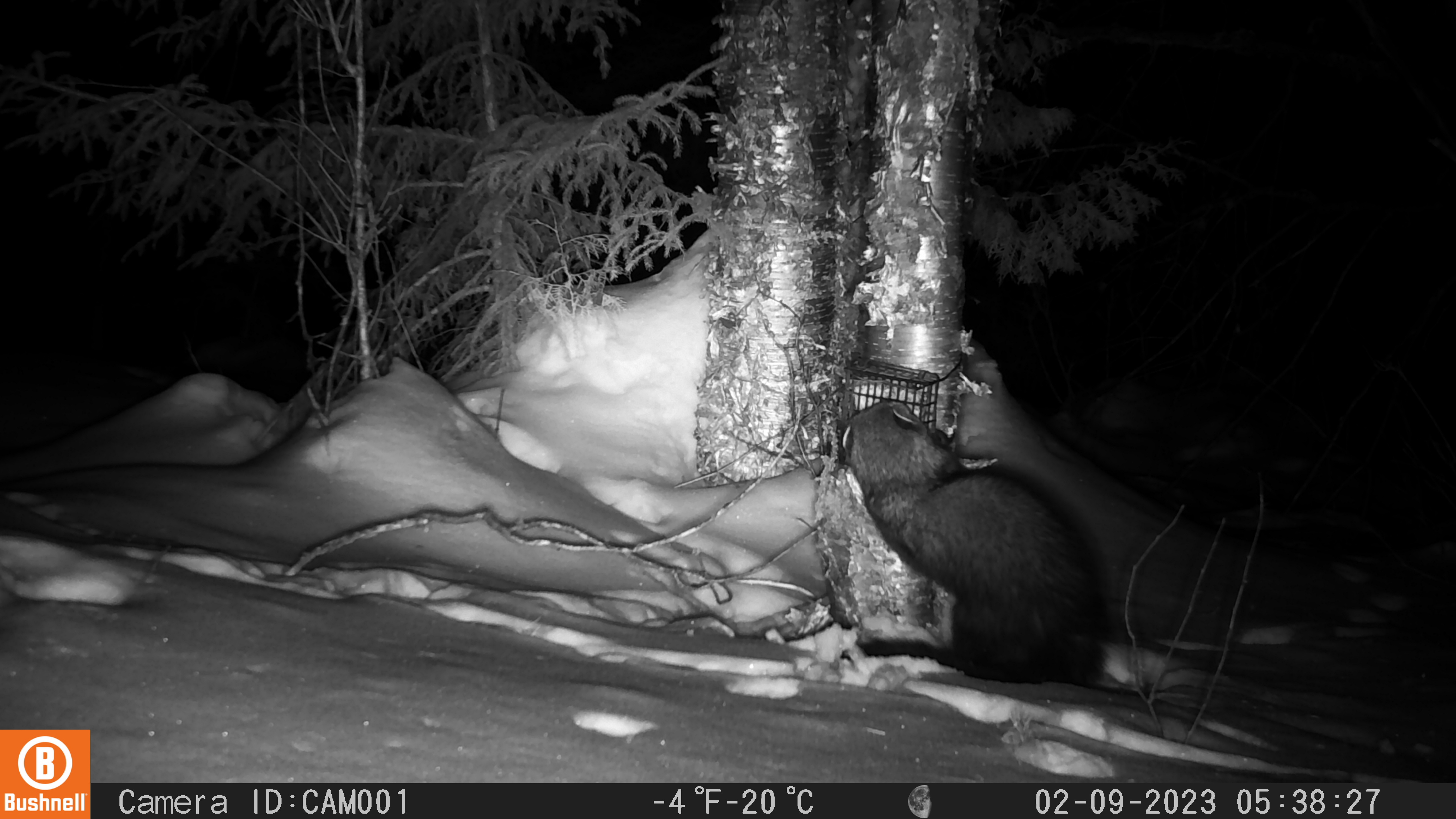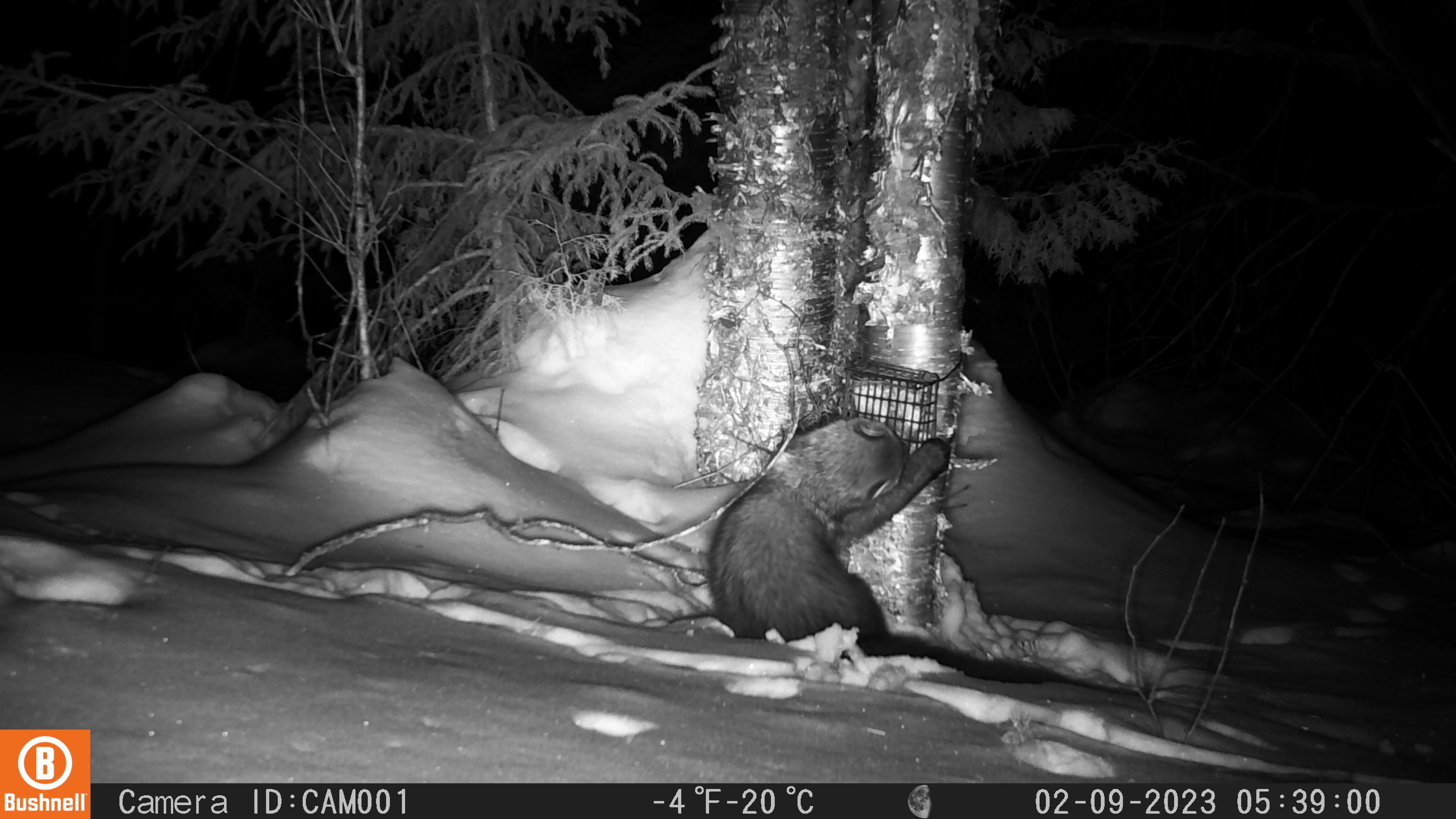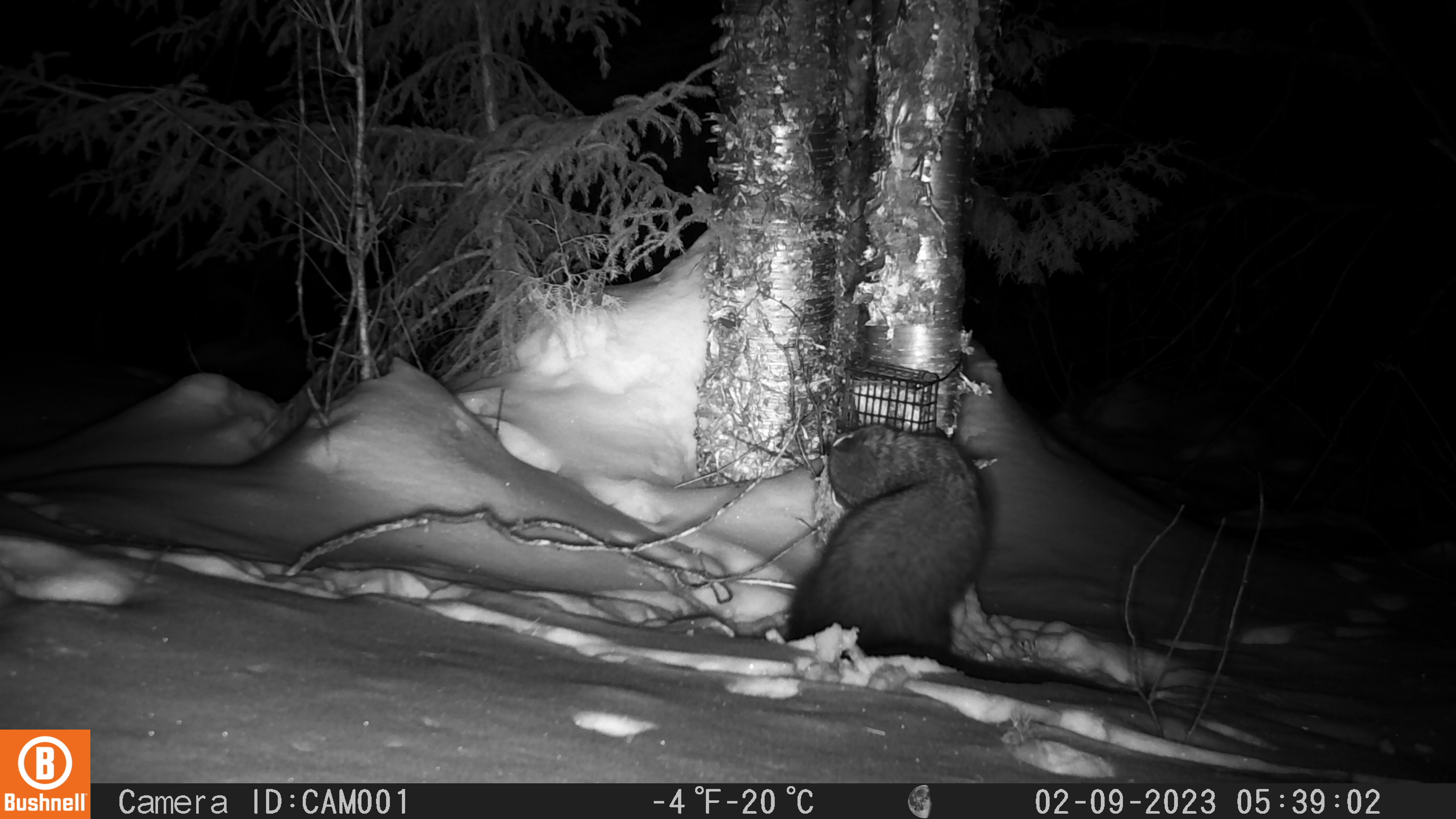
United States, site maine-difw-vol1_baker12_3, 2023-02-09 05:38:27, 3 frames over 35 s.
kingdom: Animalia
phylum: Chordata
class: Mammalia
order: Carnivora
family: Mustelidae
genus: Pekania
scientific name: Pekania pennanti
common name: fisher